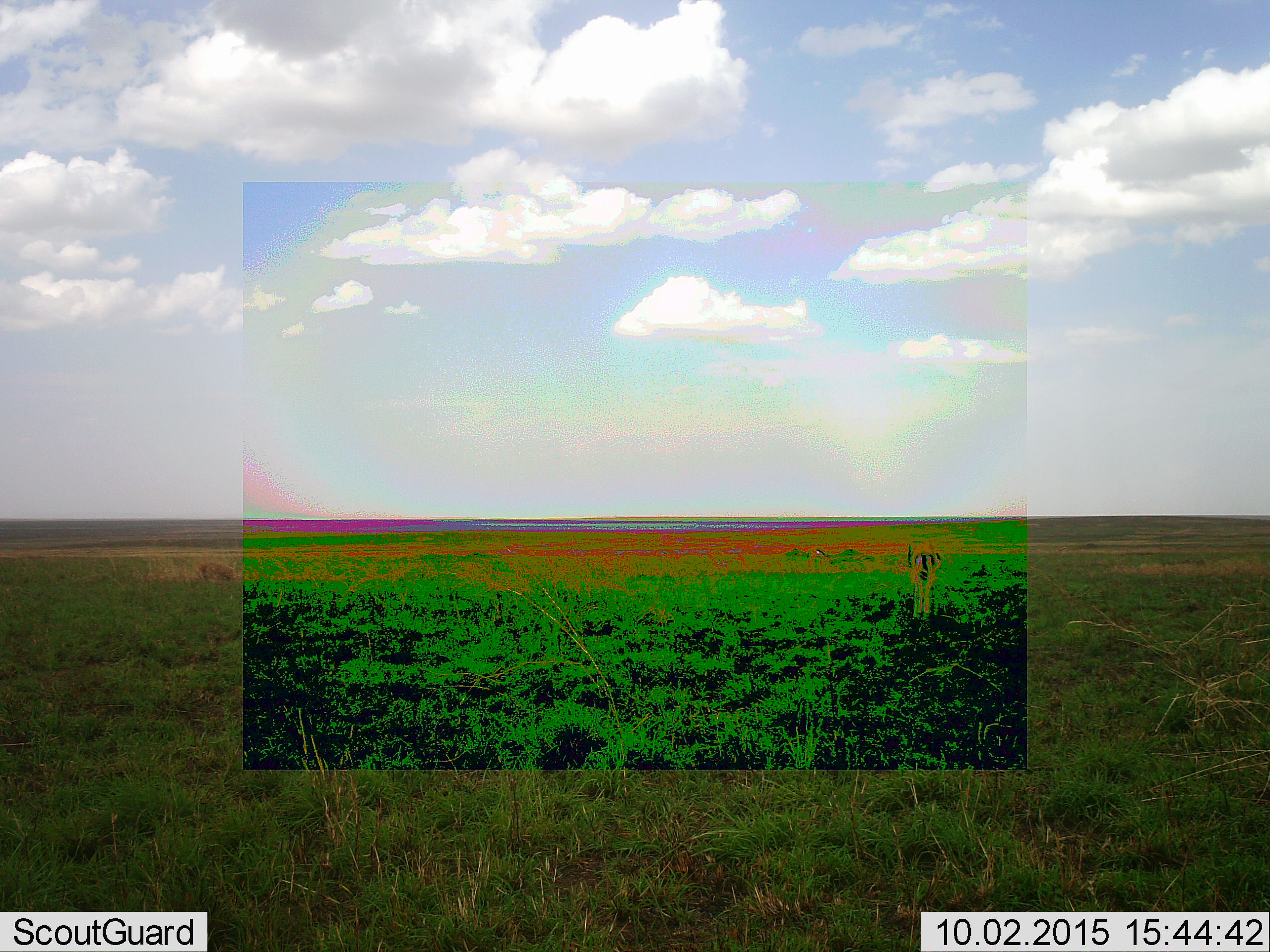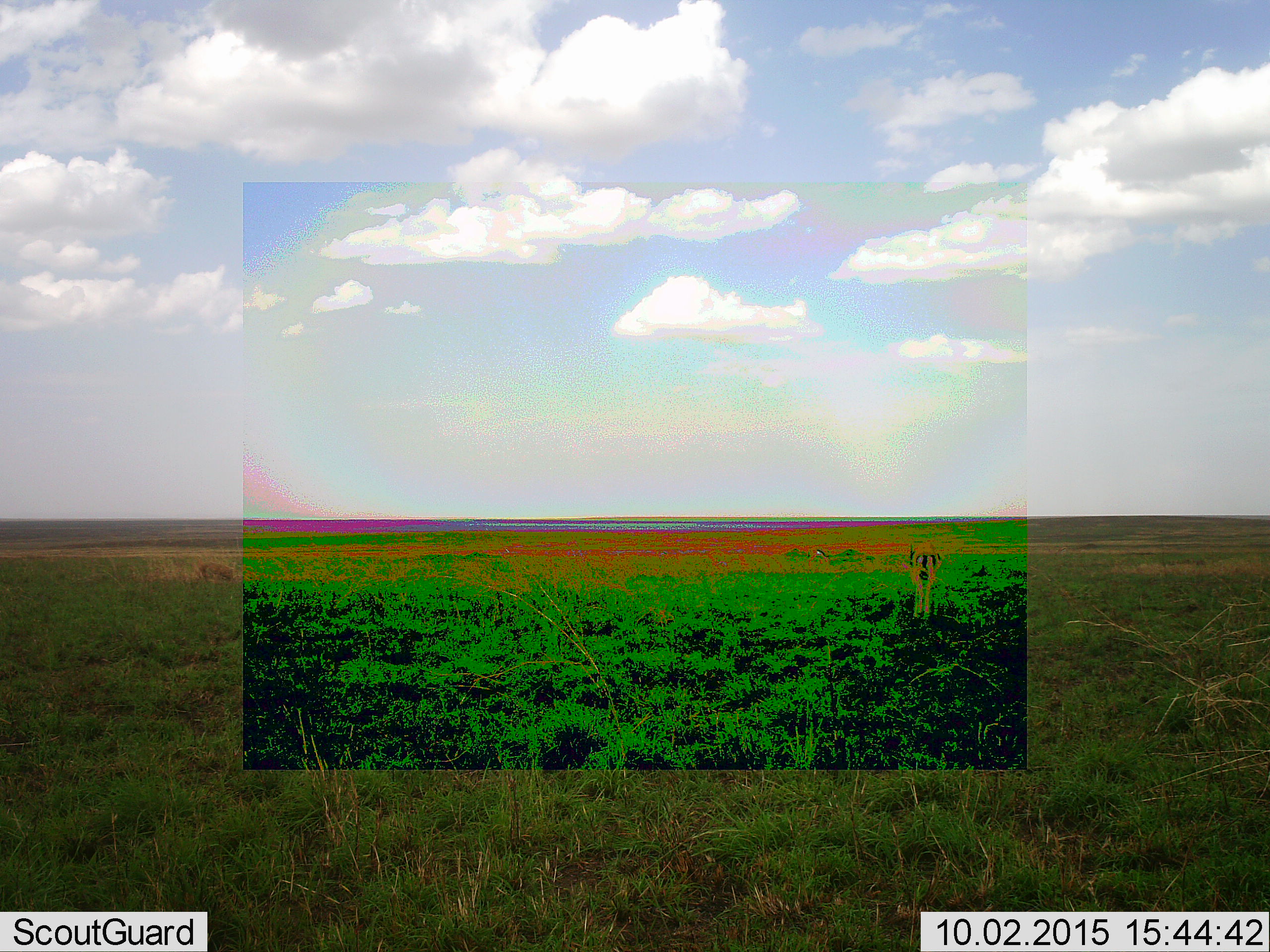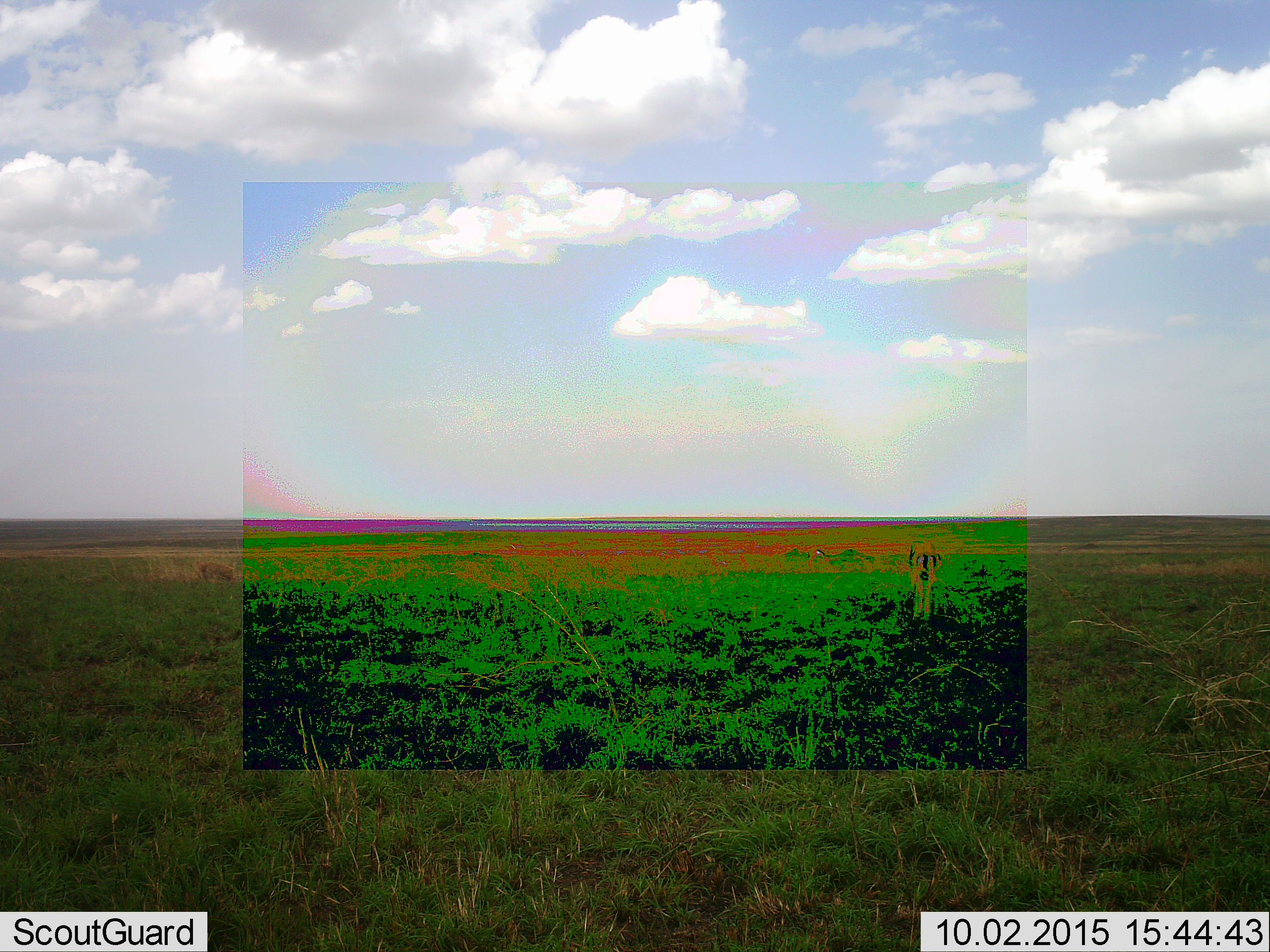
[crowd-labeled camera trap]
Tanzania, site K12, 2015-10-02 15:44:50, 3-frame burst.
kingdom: Animalia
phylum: Chordata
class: Mammalia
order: Artiodactyla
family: Bovidae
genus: Eudorcas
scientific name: Eudorcas thomsonii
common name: thomson's gazelle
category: gazellethomsons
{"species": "gazellethomsons (thomson's gazelle) (Eudorcas thomsonii)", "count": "2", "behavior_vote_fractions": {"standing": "86%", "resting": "0%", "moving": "0%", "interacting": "0%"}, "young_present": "0%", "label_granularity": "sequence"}